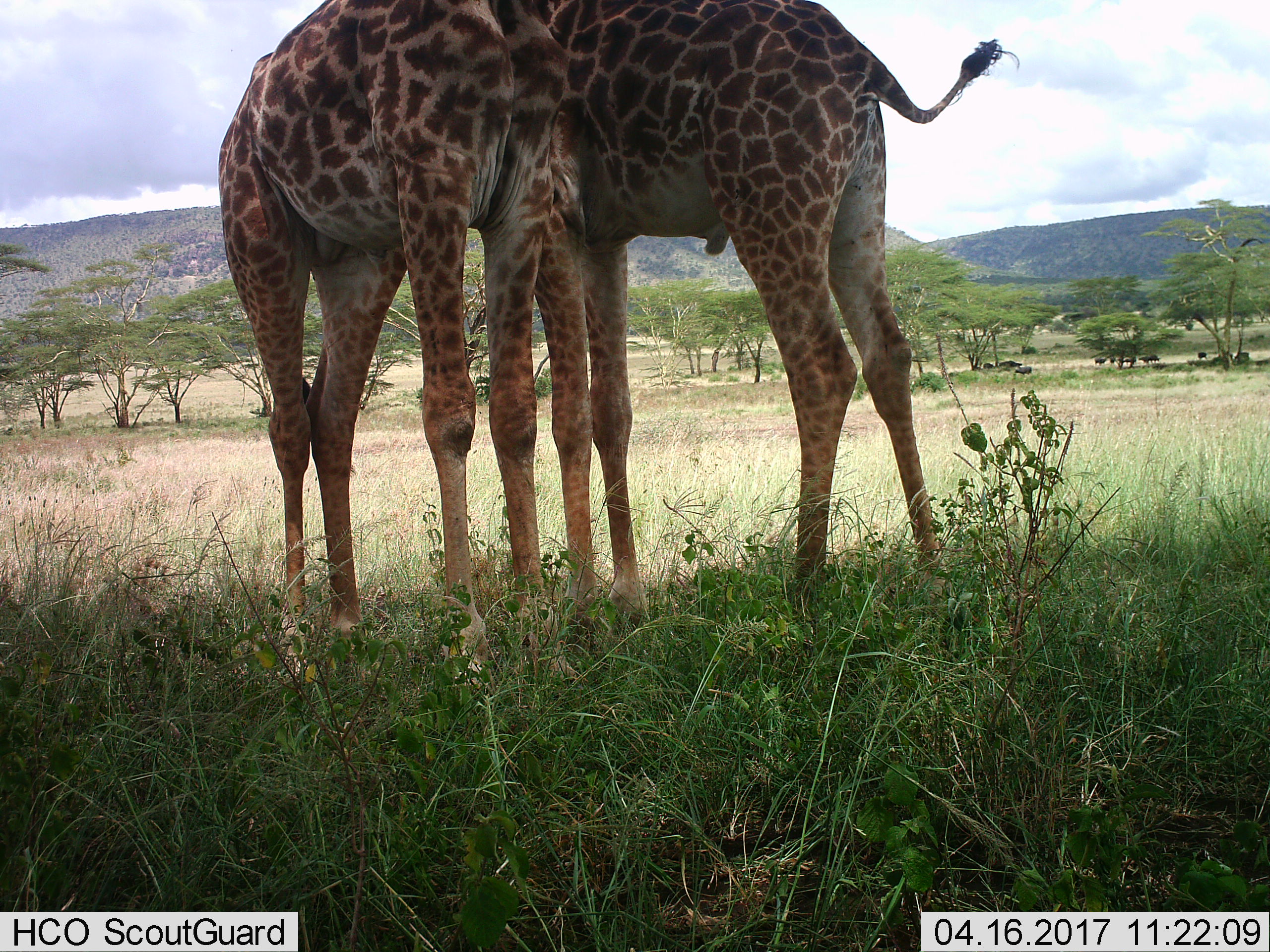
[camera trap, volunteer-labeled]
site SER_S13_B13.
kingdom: Animalia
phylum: Chordata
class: Mammalia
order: Artiodactyla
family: Bovidae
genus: Syncerus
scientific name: Syncerus caffer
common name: african buffalo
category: buffalo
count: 11-50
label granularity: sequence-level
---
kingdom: Animalia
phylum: Chordata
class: Mammalia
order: Artiodactyla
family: Giraffidae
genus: Giraffa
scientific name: Giraffa camelopardalis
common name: giraffe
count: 2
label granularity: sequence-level